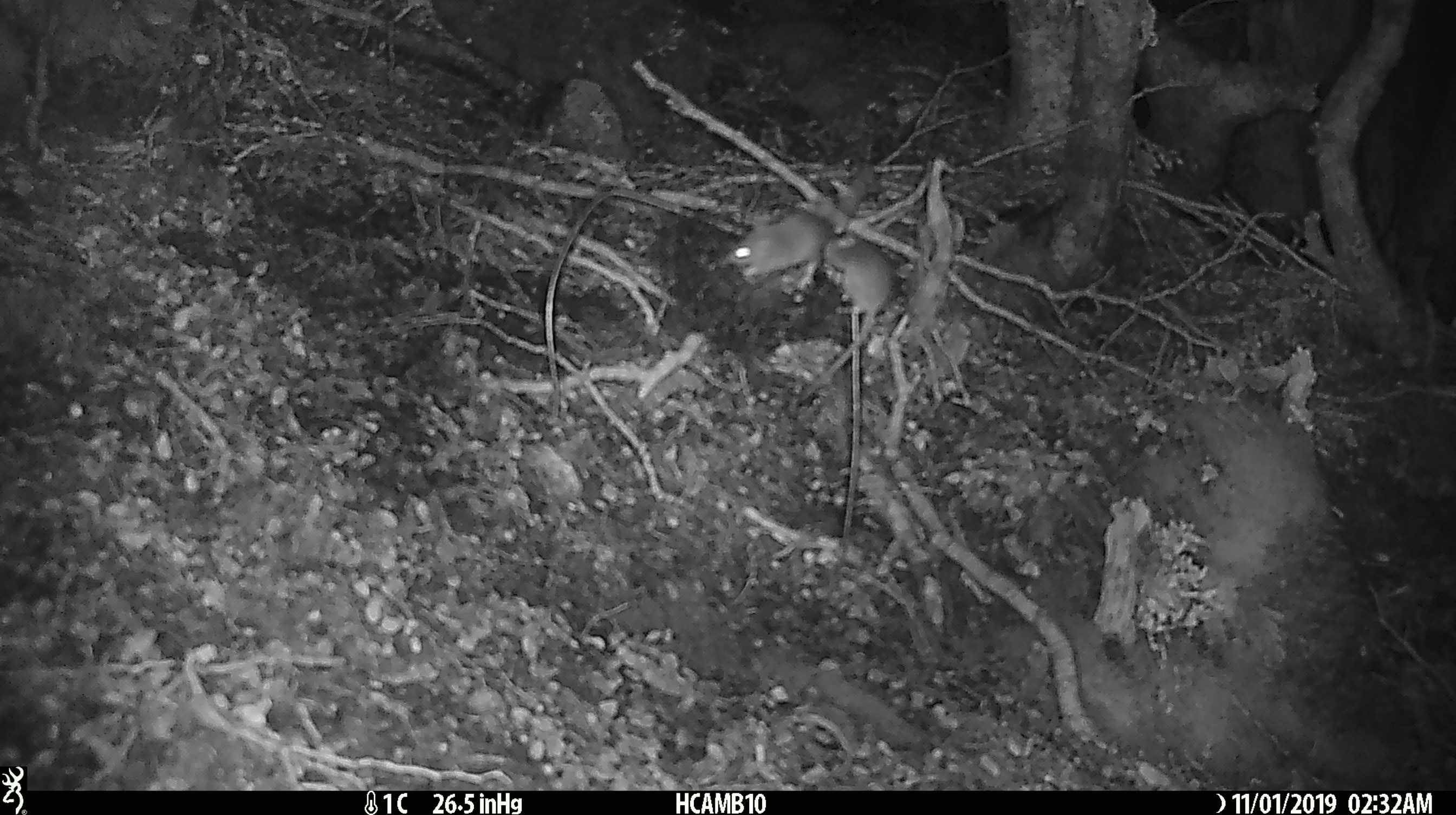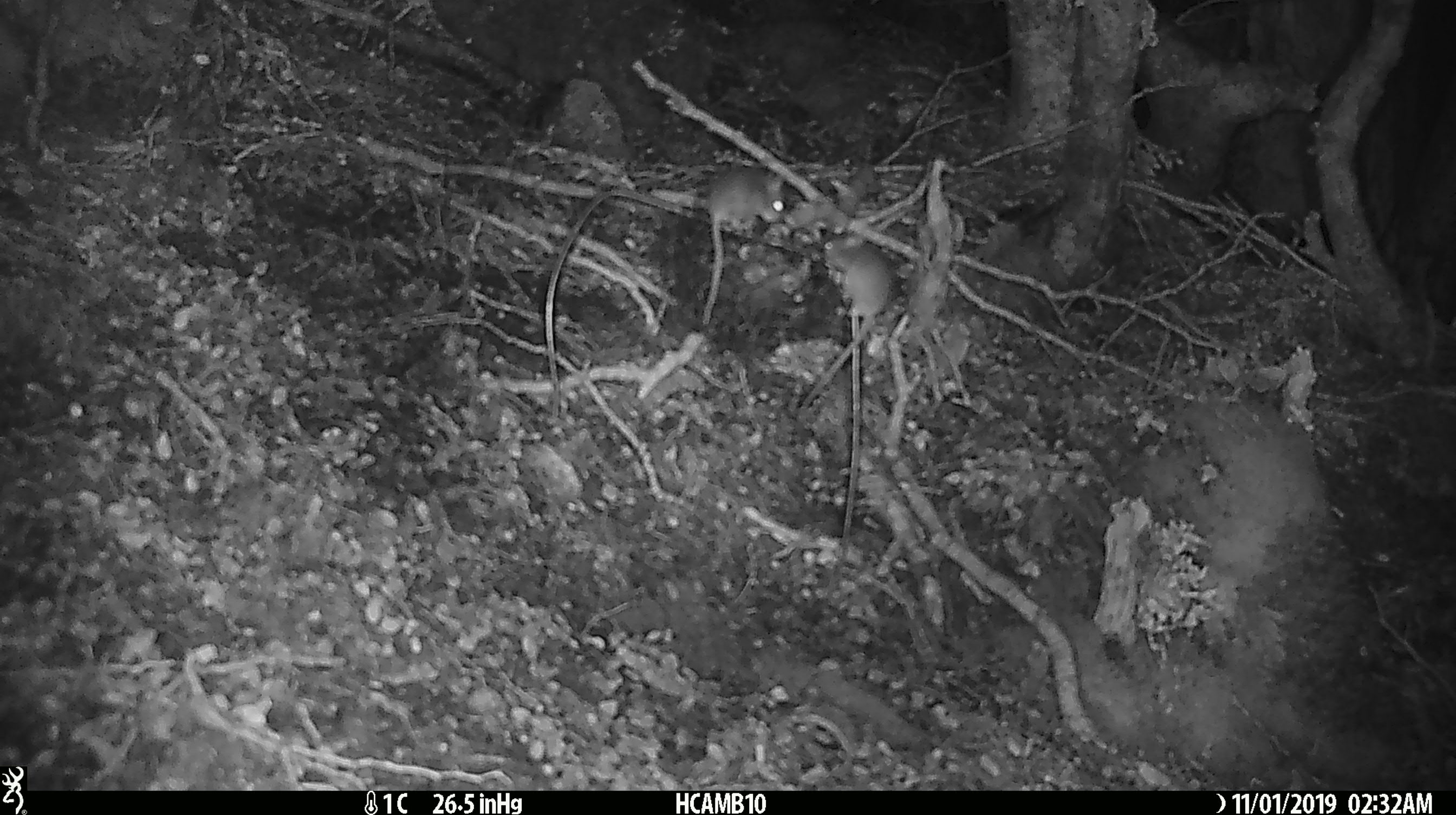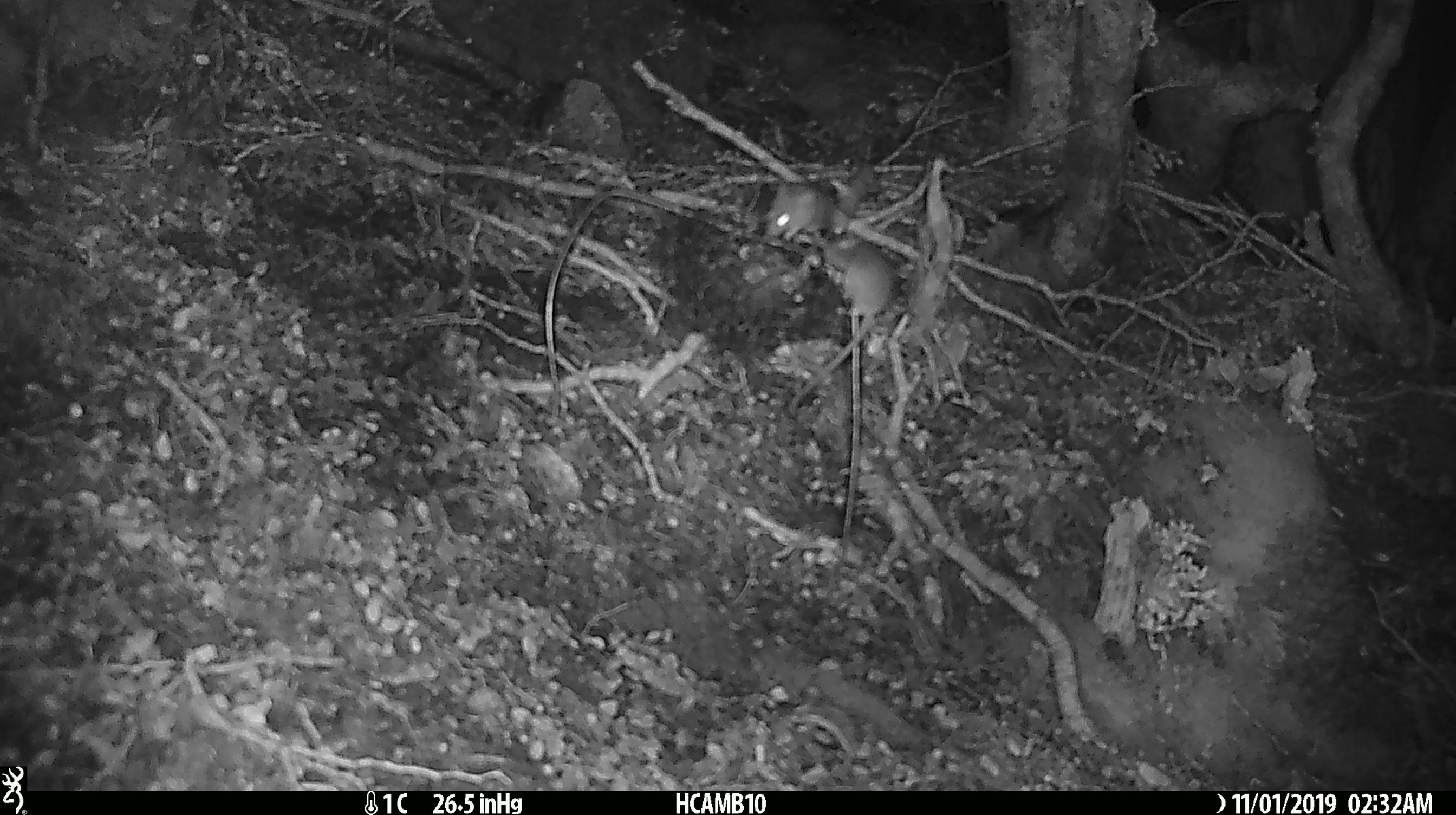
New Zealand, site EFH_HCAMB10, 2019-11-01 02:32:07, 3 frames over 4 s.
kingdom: Animalia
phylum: Chordata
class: Mammalia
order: Rodentia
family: Muridae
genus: Mus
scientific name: Mus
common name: mouse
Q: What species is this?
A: Mouse (Mus).